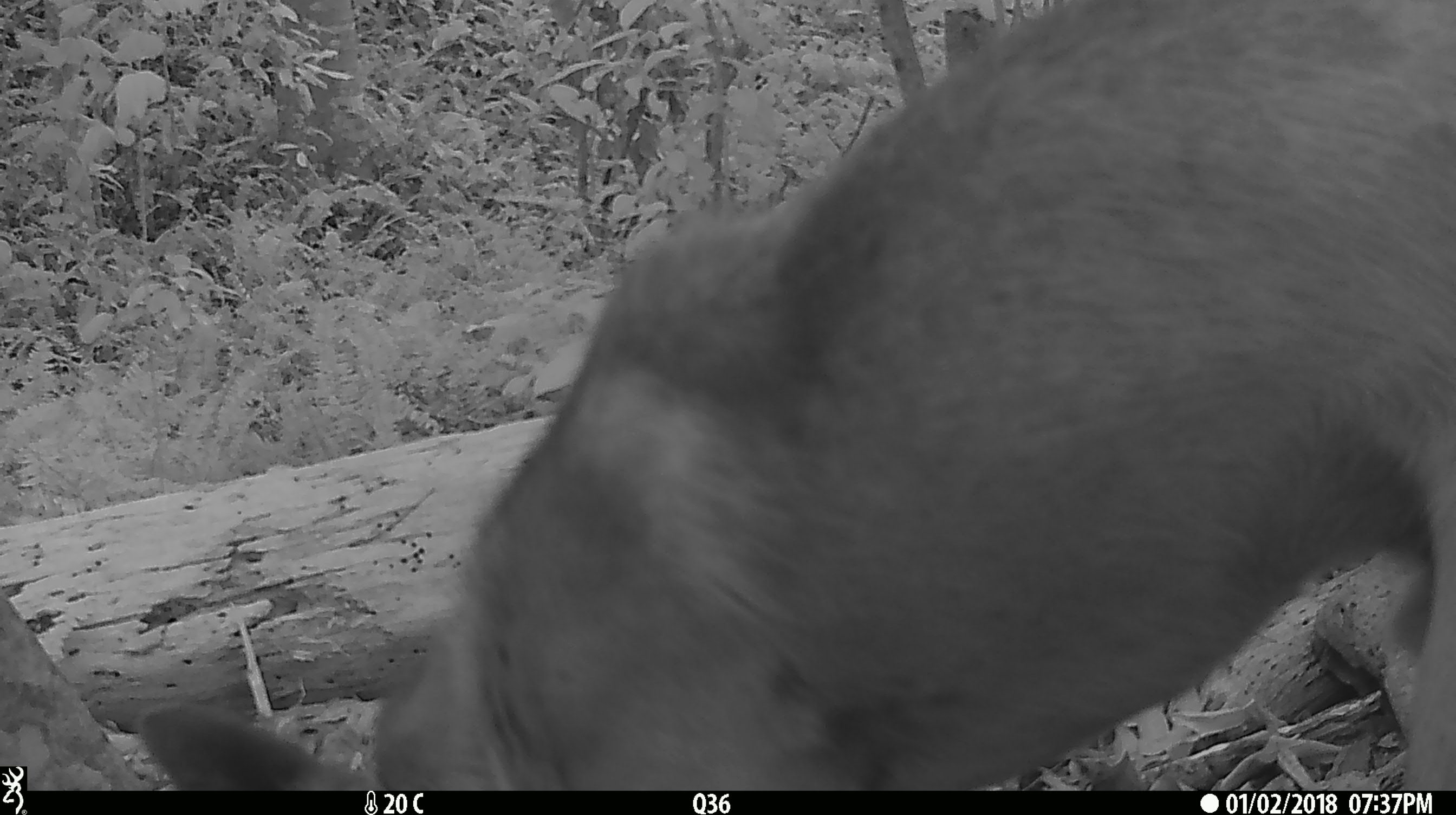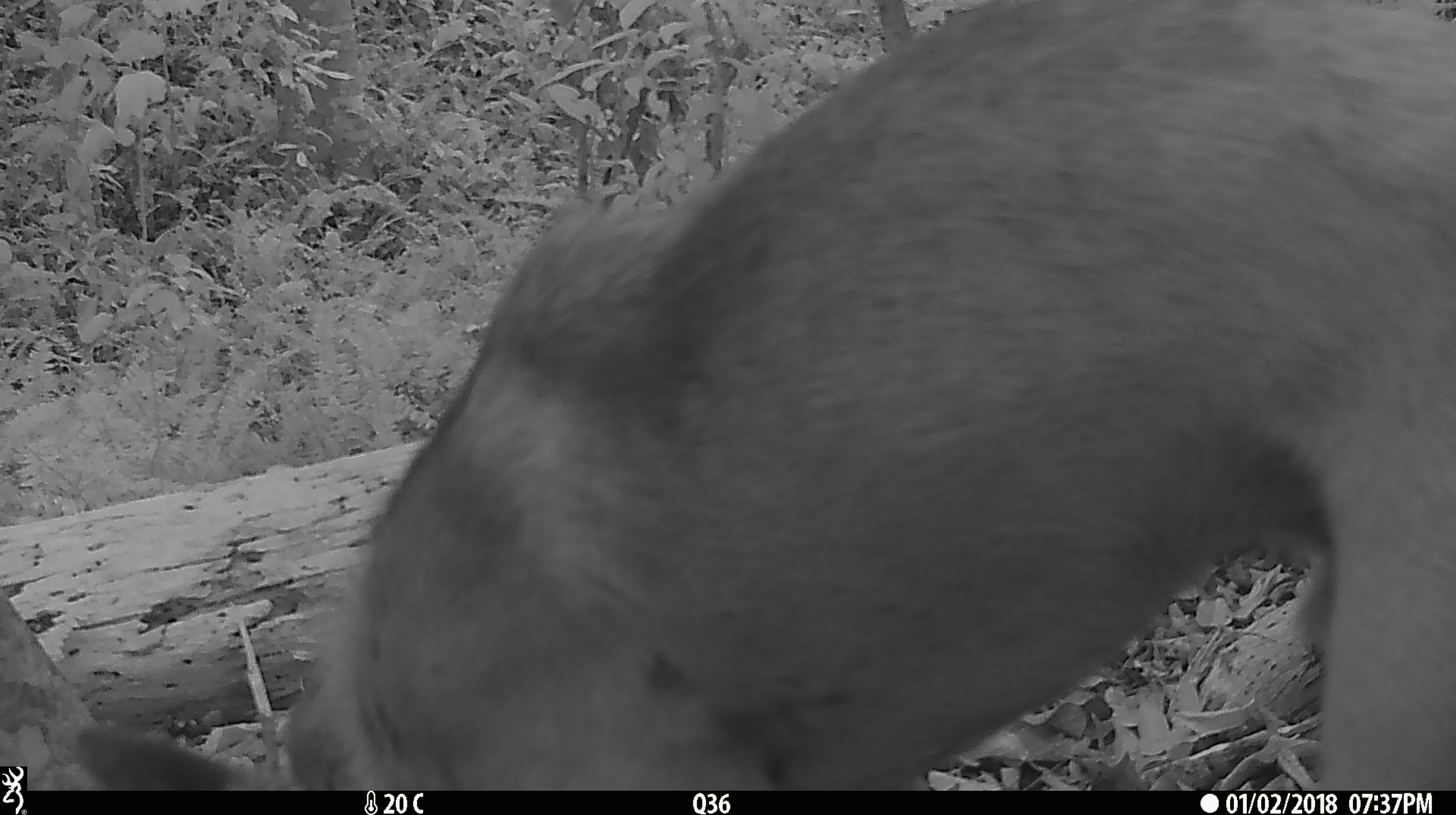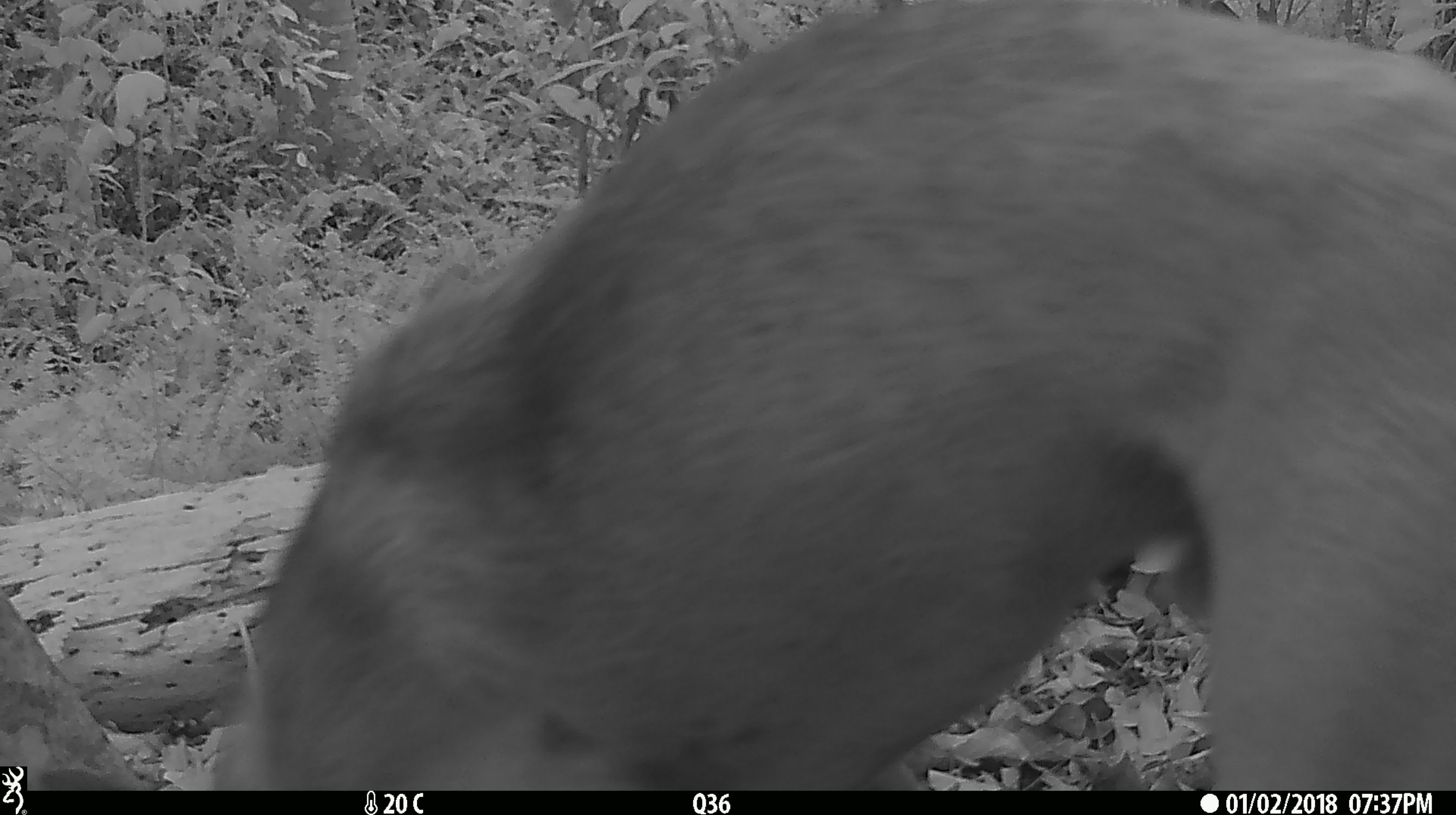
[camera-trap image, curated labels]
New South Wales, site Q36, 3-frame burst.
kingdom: Animalia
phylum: Chordata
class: Mammalia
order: Carnivora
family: Canidae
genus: Canis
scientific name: Canis familiaris dingo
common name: dingo